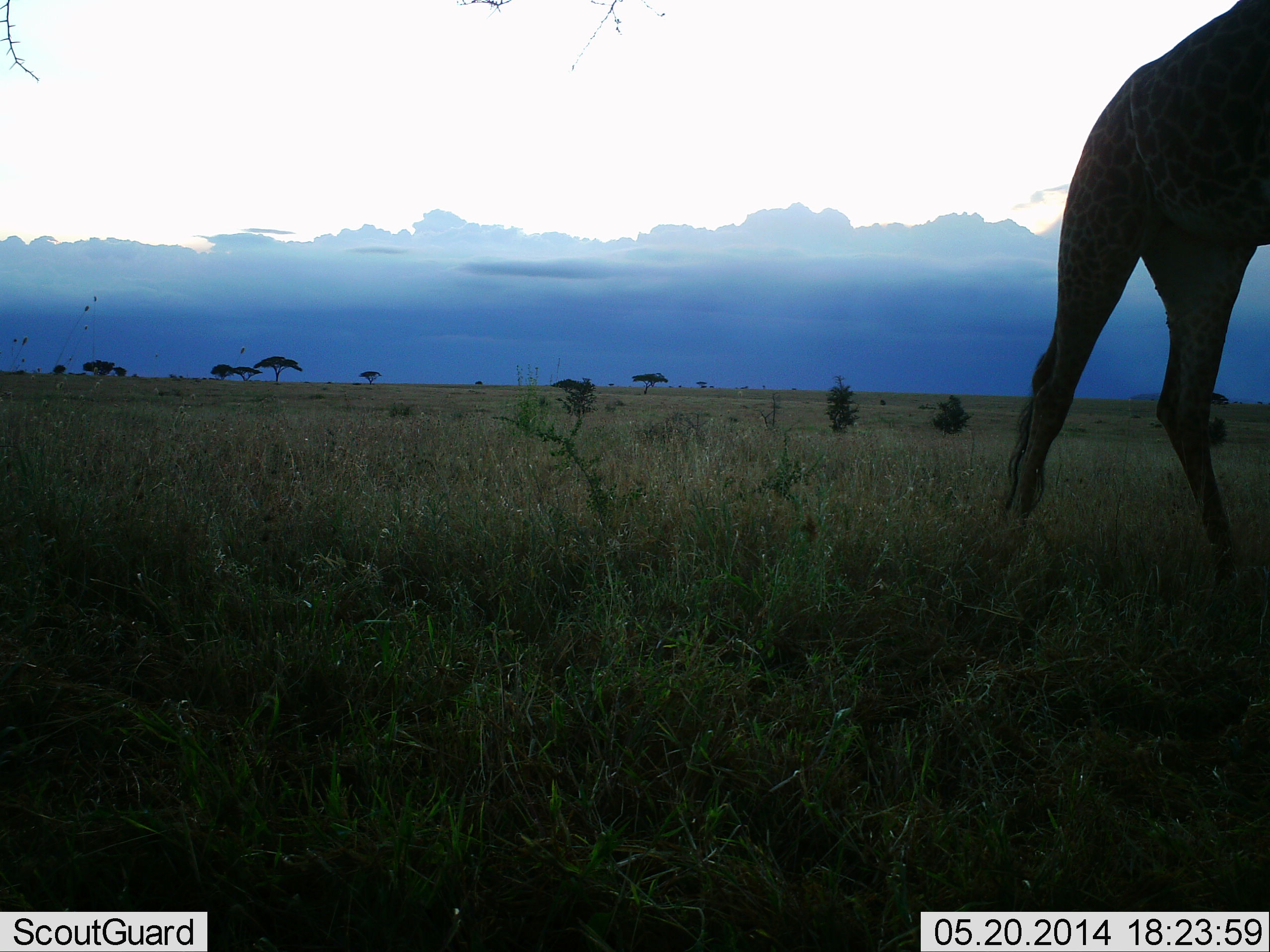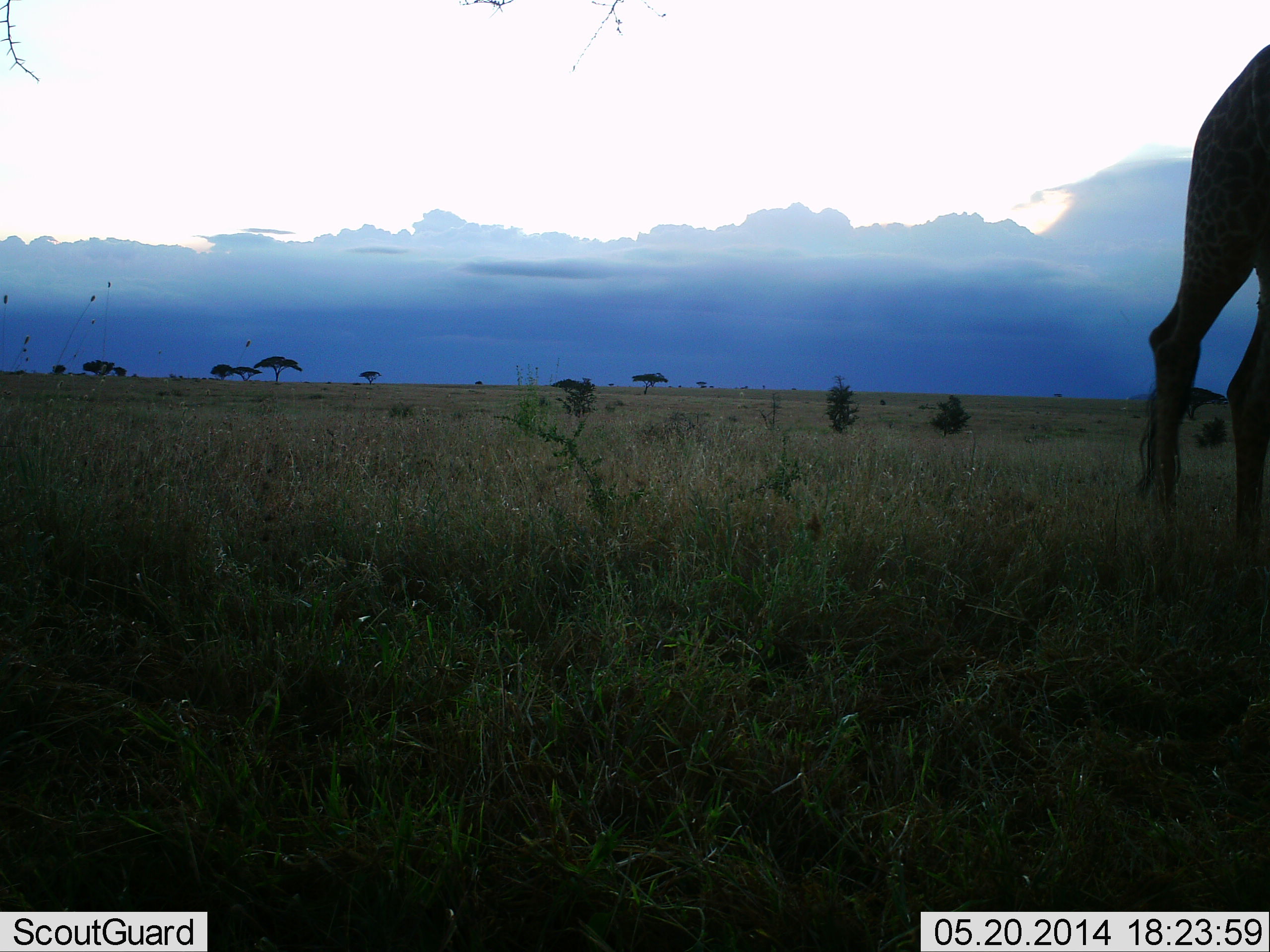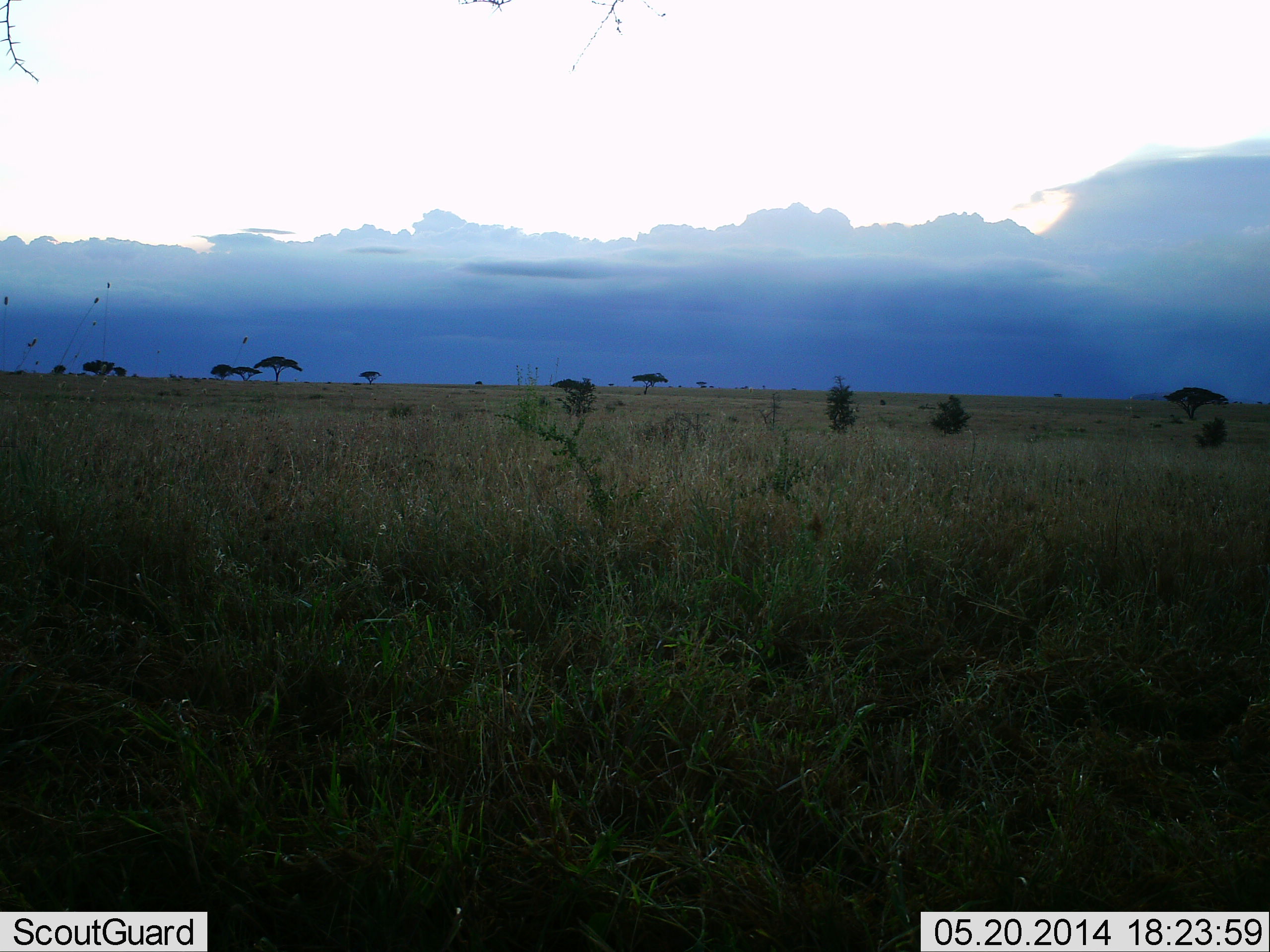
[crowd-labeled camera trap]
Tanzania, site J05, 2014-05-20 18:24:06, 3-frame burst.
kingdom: Animalia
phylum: Chordata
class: Mammalia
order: Artiodactyla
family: Giraffidae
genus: Giraffa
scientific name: Giraffa camelopardalis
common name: giraffe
Giraffe (Giraffa camelopardalis), count 1. Behavior (volunteer vote fractions): standing 8%, resting 0%, moving 96%, interacting 0%. Young present (vote fraction): 0%. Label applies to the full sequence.